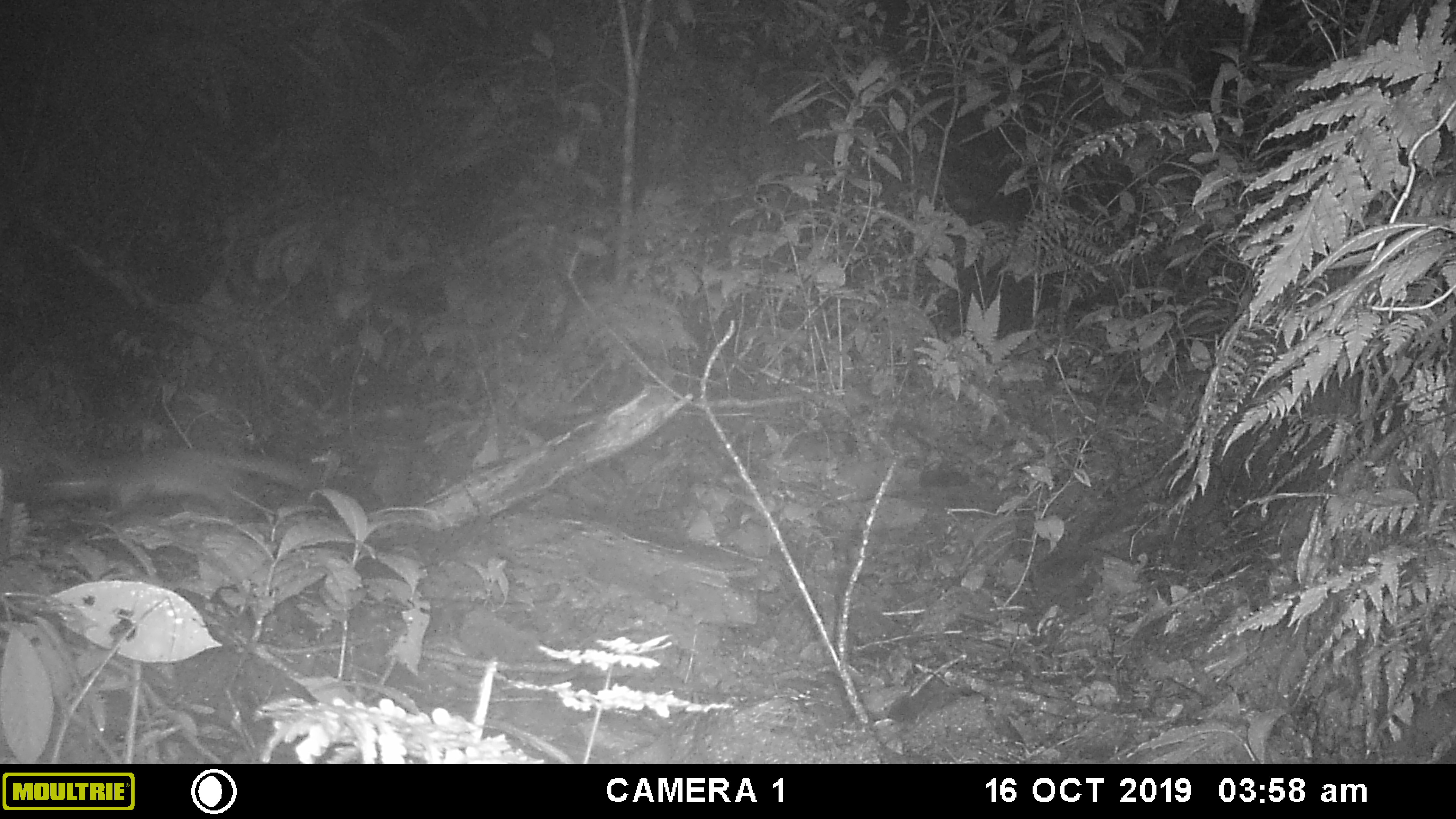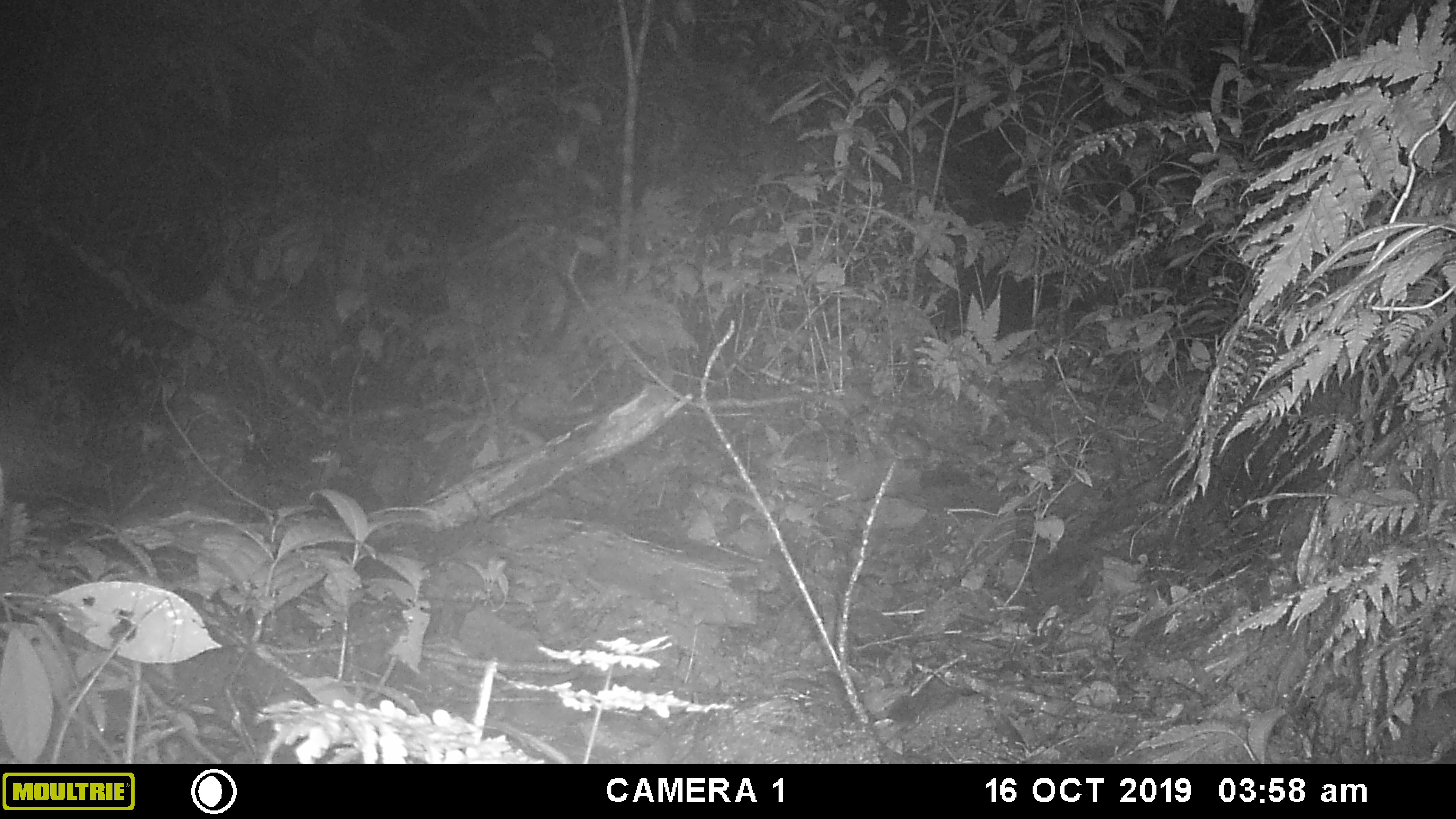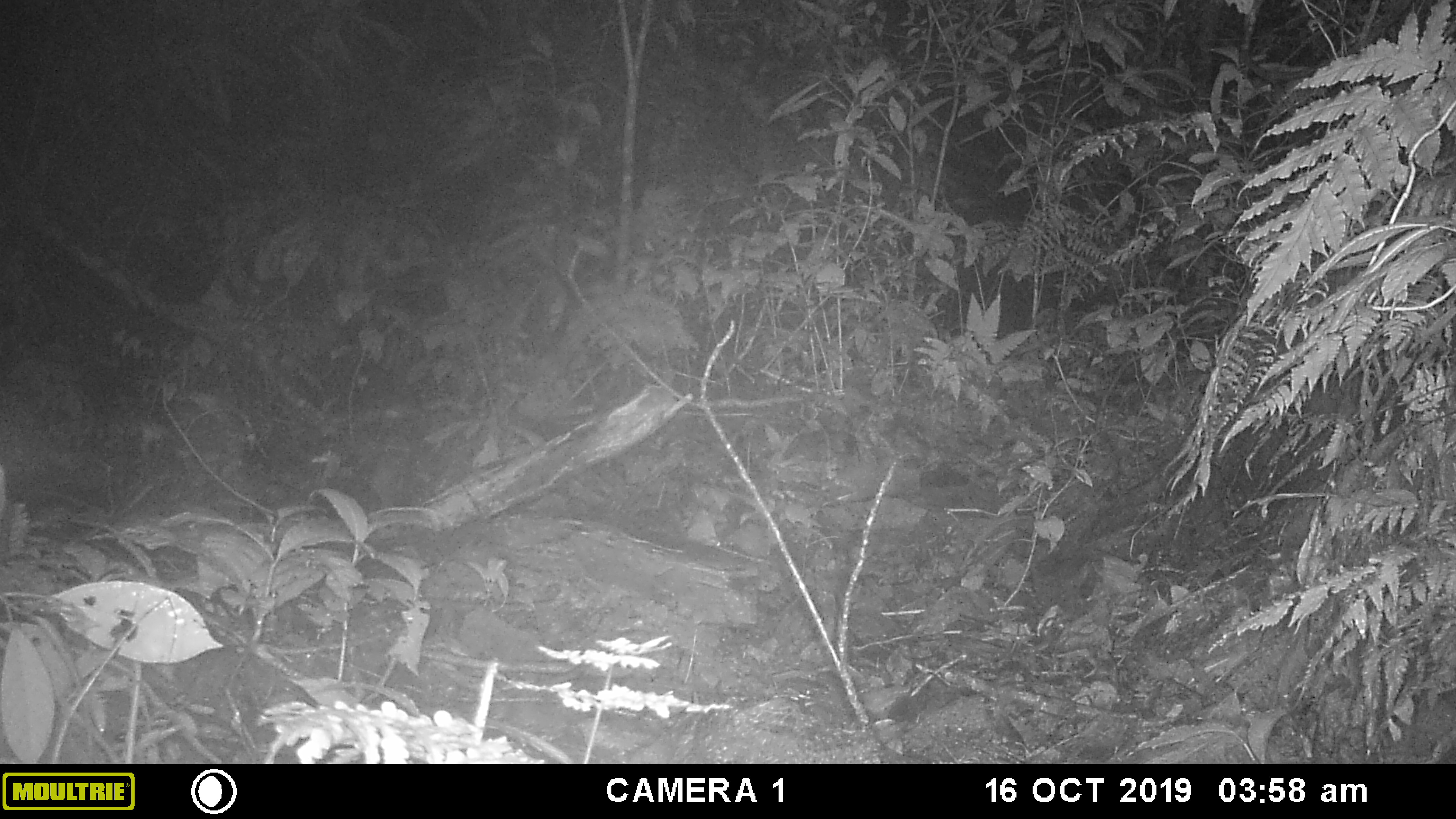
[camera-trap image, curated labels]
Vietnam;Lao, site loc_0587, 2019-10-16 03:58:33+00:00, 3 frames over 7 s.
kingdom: Animalia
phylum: Chordata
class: Mammalia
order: Carnivora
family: Mustelidae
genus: Melogale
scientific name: Melogale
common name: ferret badger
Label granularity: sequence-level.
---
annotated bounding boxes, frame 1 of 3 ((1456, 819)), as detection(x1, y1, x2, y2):
ferret badger: detection(41, 448, 321, 521)